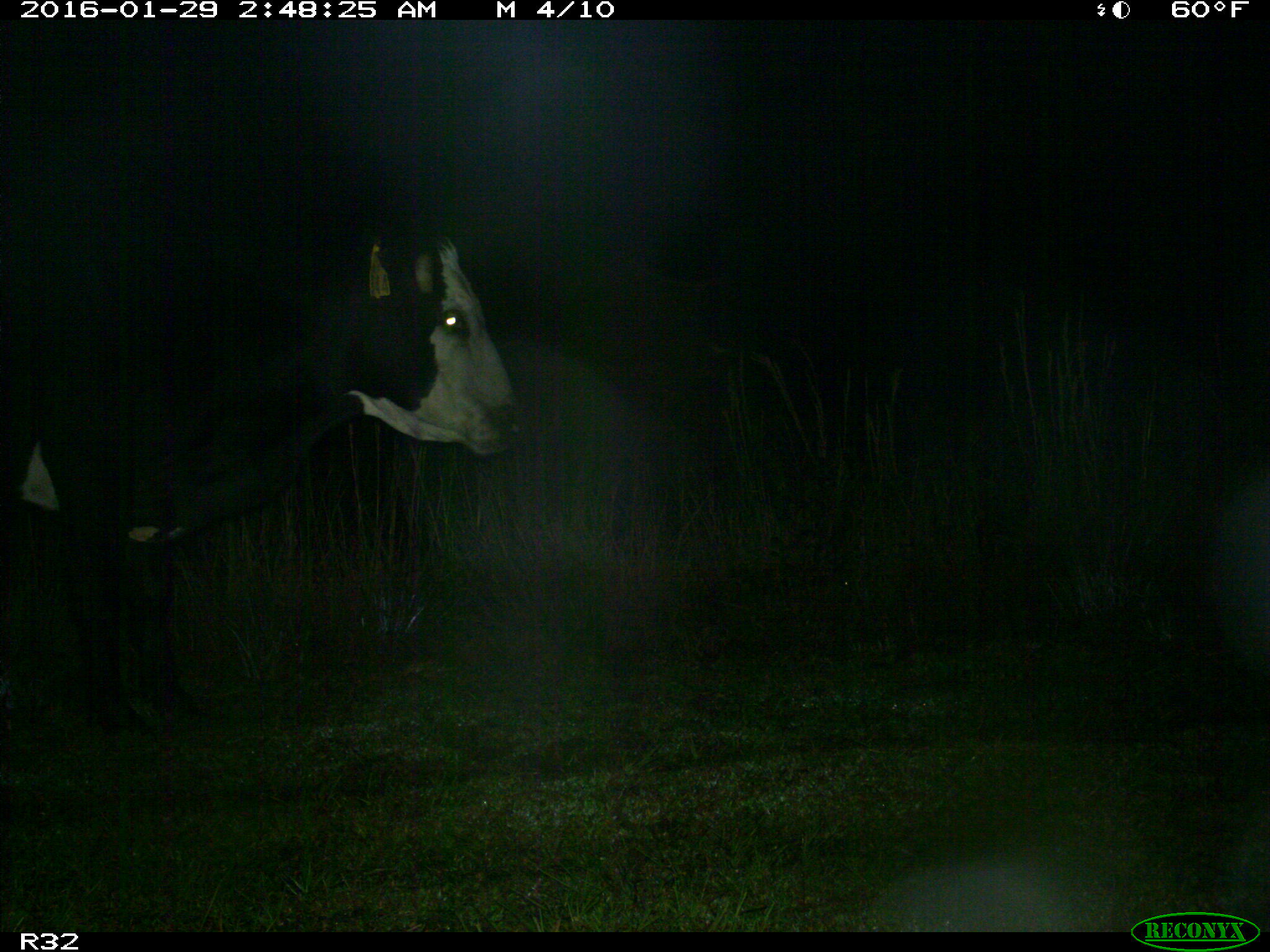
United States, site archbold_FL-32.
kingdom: Animalia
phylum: Chordata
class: Mammalia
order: Artiodactyla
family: Bovidae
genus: Bos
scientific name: Bos taurus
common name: domestic cow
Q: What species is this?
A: Bos taurus (domestic cow).